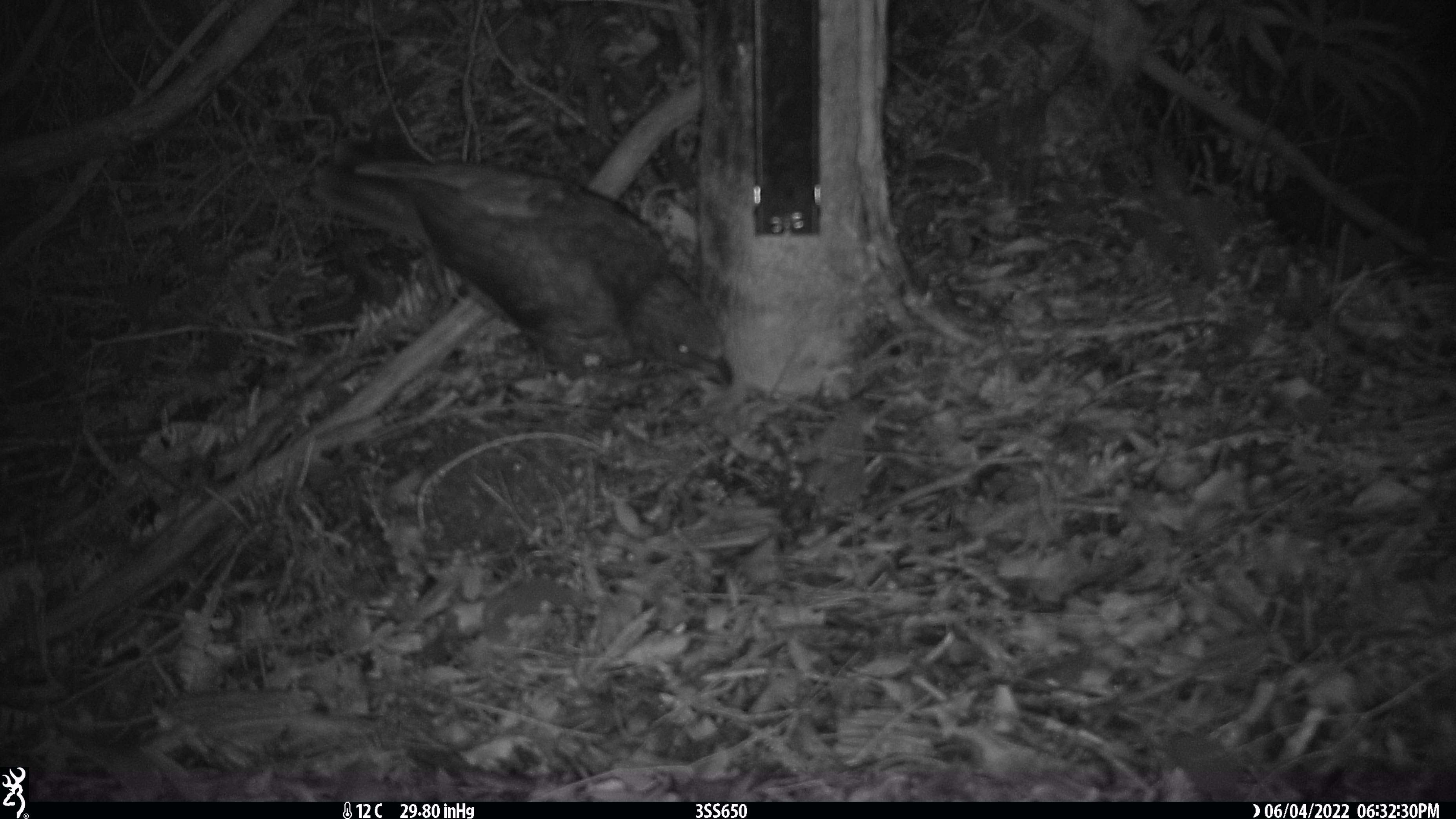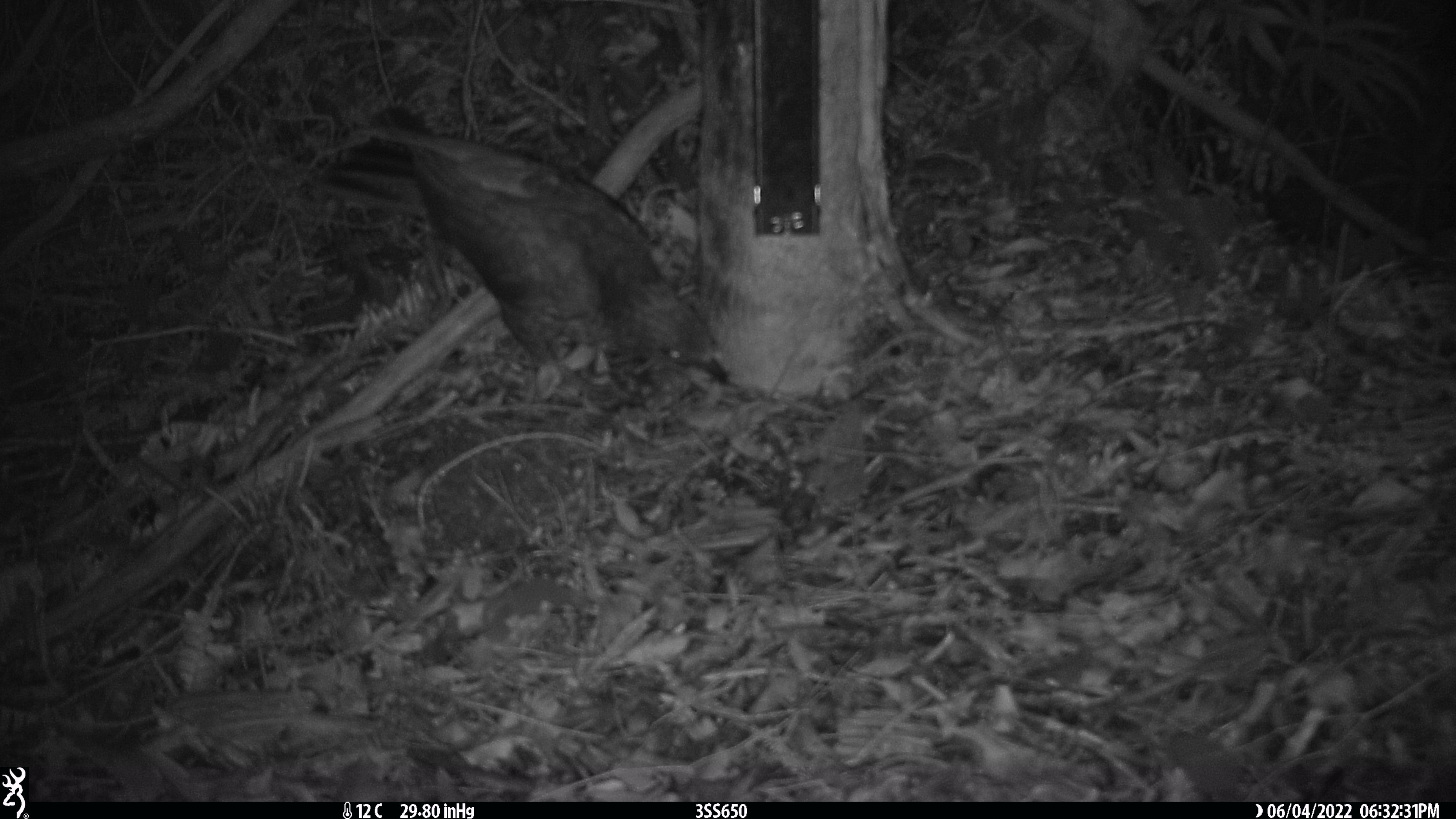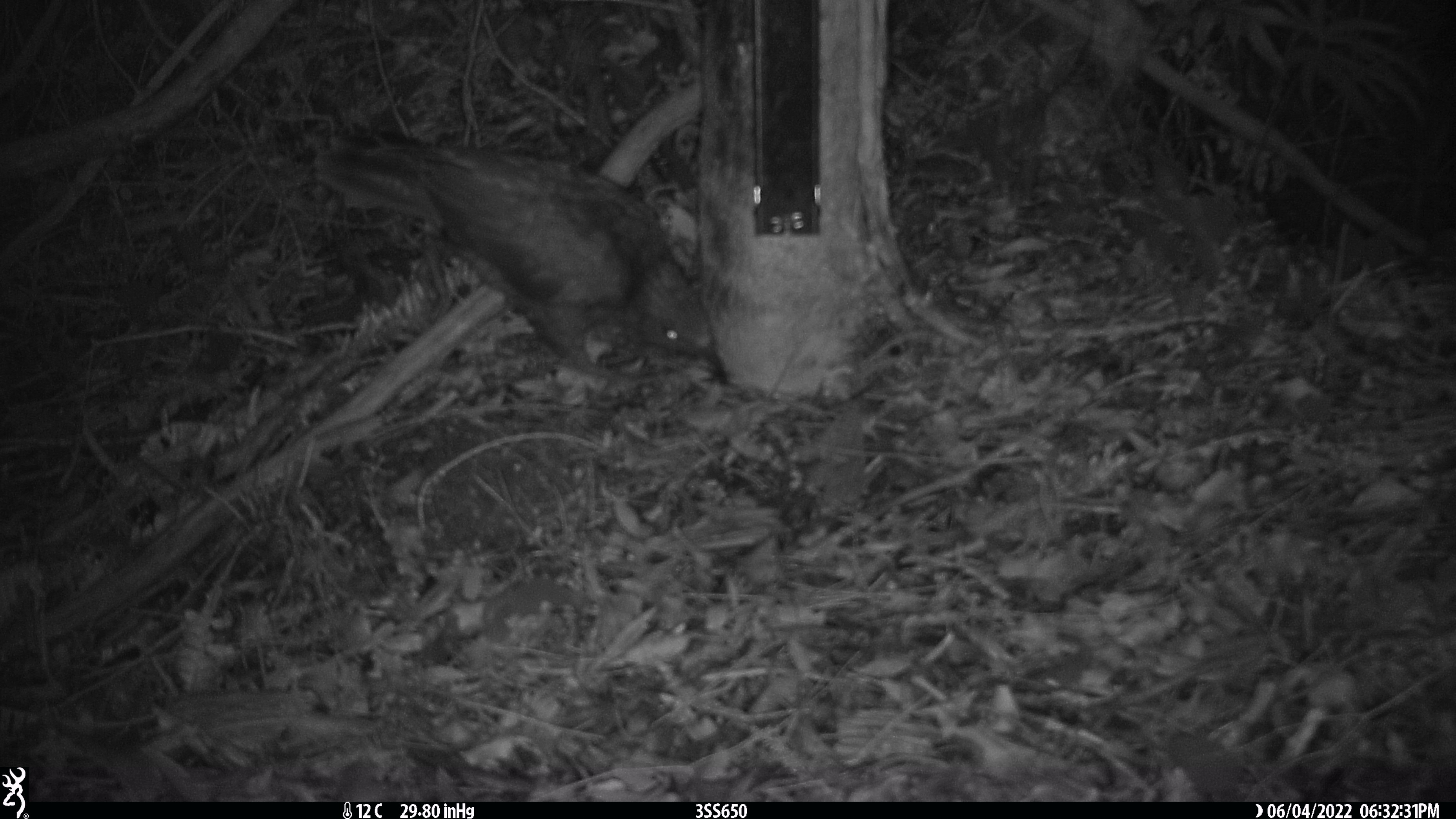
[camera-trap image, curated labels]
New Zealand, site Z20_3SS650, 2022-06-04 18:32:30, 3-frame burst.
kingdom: Animalia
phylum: Chordata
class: Aves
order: Psittaciformes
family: Strigopidae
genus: Nestor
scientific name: Nestor notabilis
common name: kea